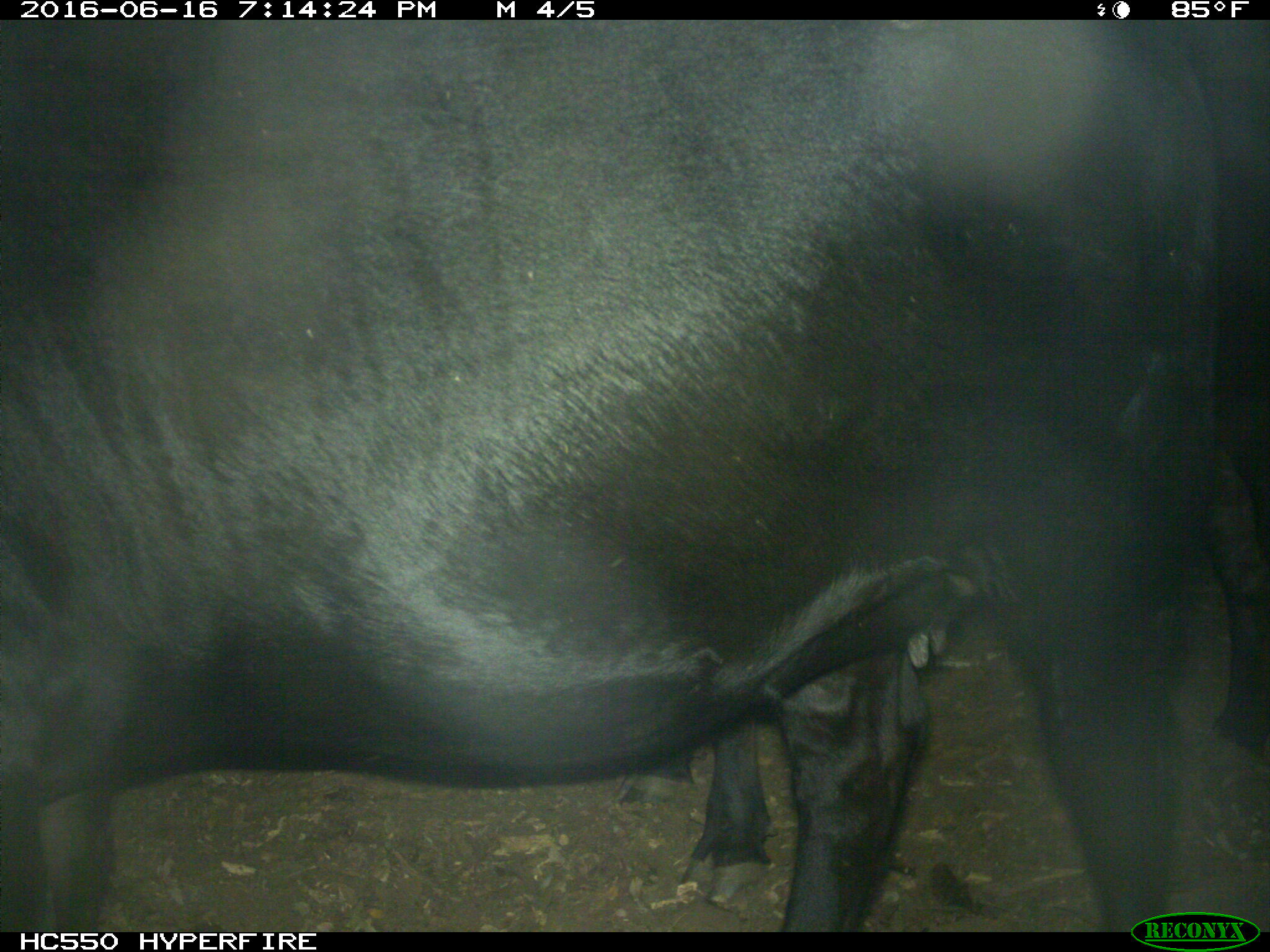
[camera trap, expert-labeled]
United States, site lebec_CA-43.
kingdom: Animalia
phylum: Chordata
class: Mammalia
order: Artiodactyla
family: Bovidae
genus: Bos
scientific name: Bos taurus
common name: domestic cow